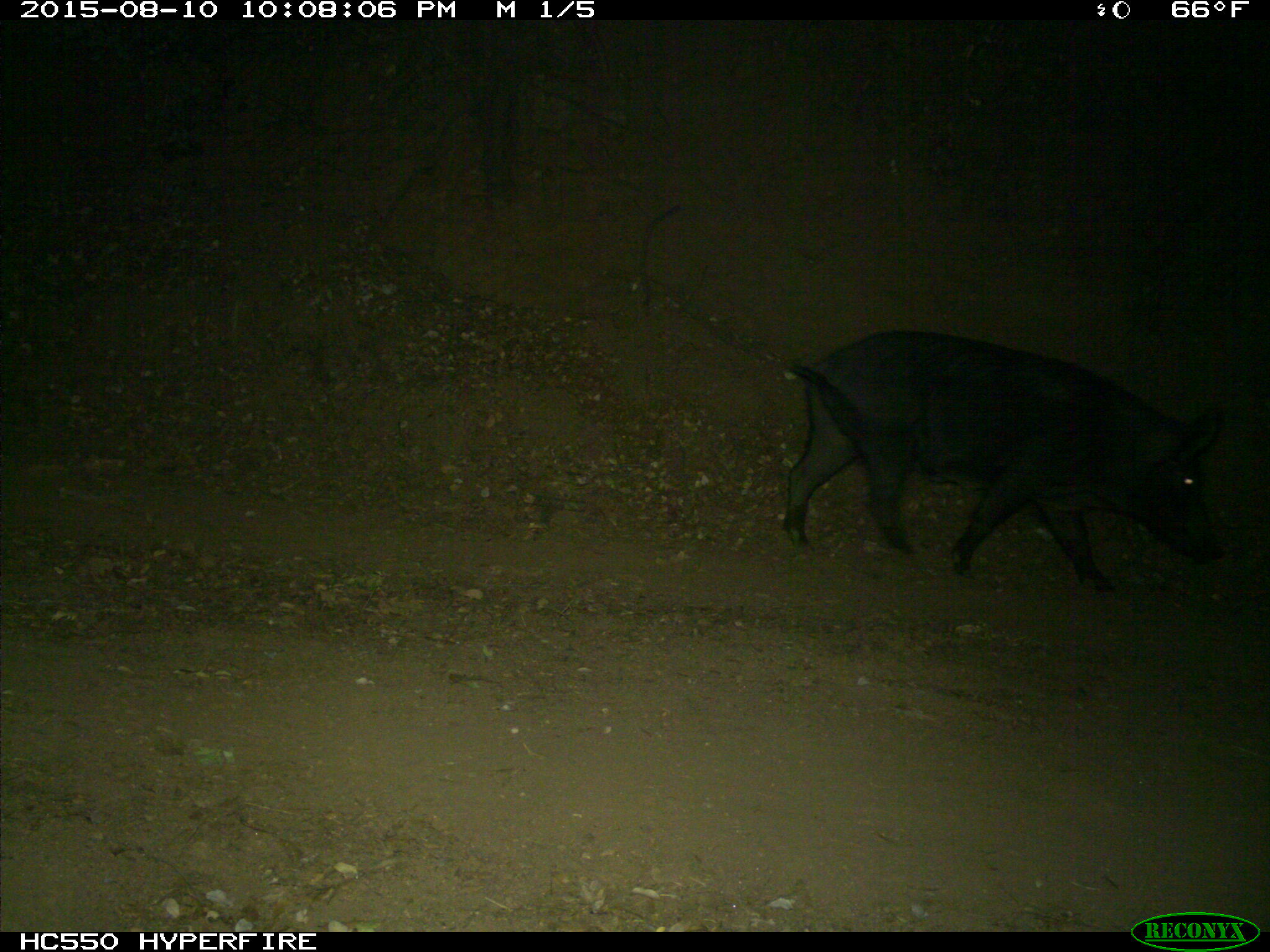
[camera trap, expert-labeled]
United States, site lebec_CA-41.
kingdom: Animalia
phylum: Chordata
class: Mammalia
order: Artiodactyla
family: Suidae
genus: Sus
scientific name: Sus scrofa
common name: wild boar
Sus scrofa (wild boar).